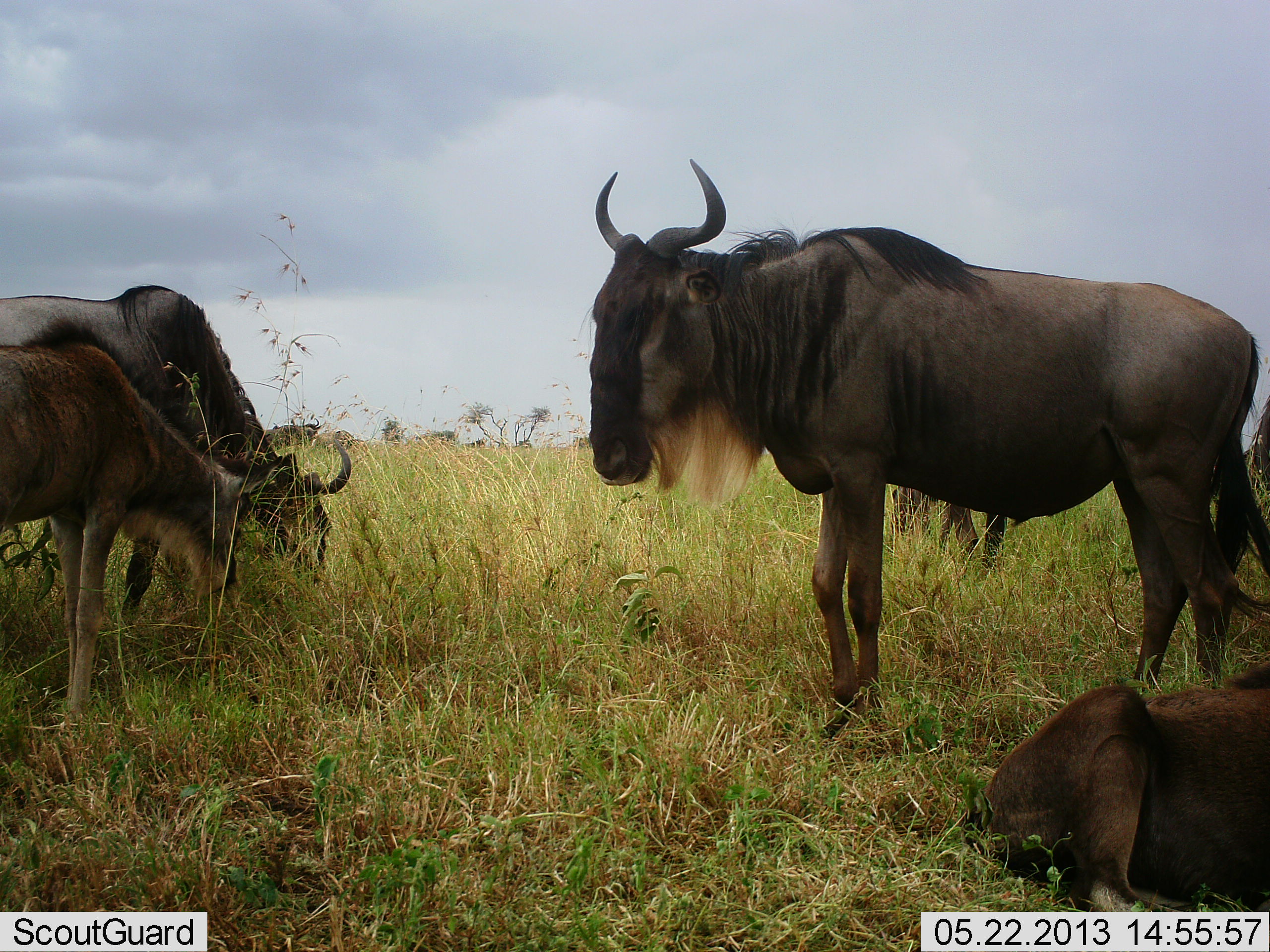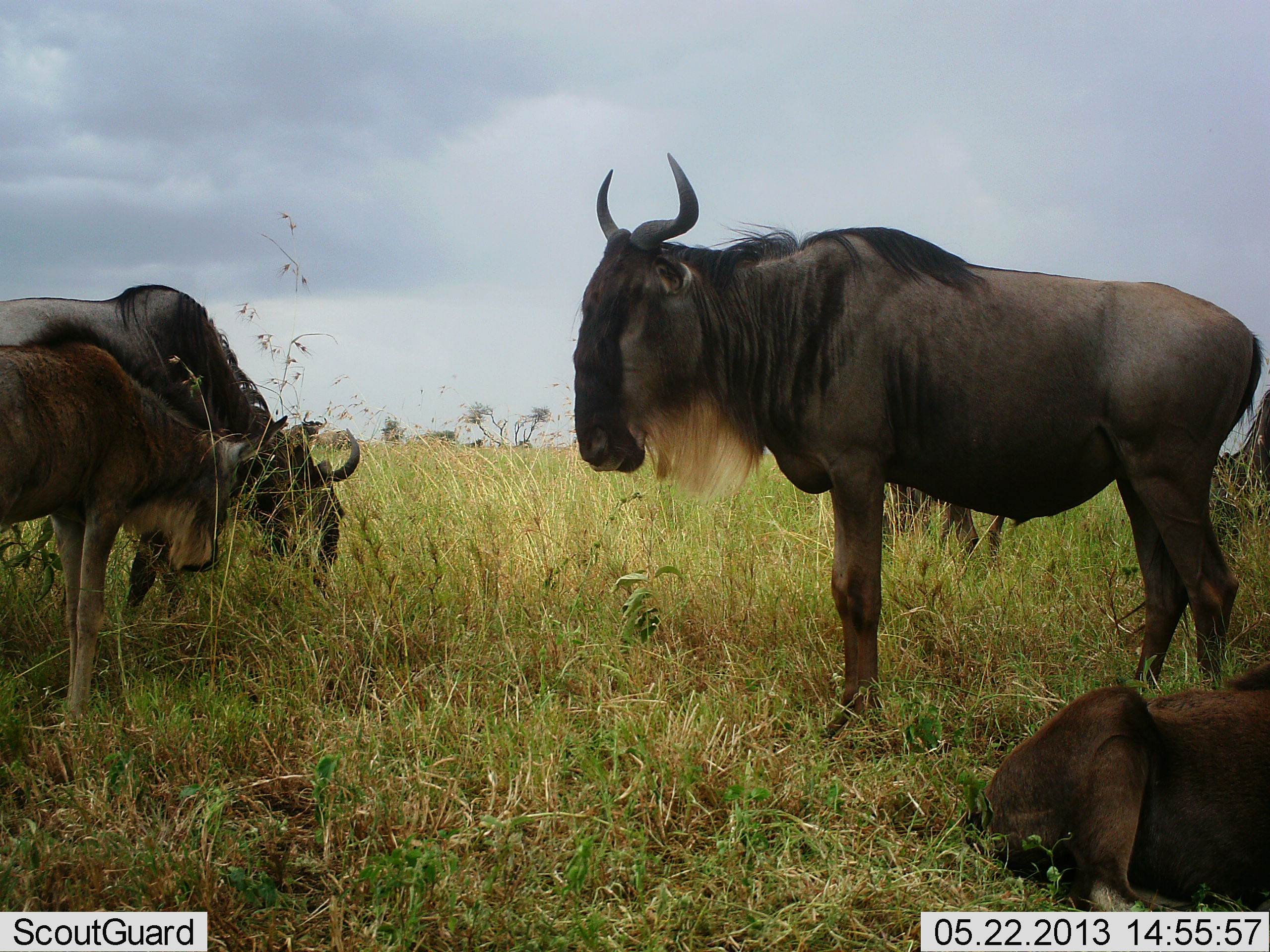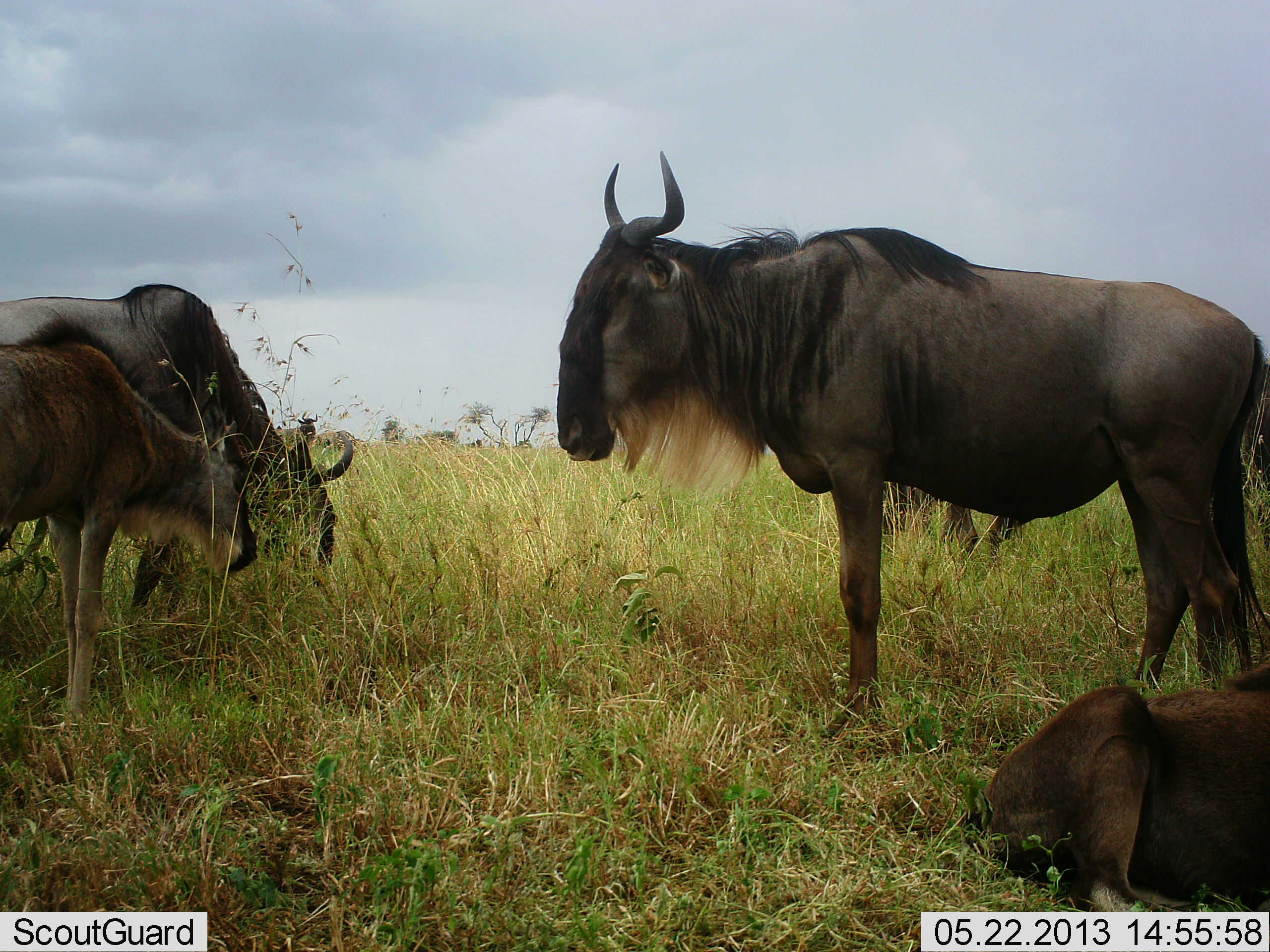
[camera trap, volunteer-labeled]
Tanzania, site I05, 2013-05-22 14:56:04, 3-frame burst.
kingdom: Animalia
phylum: Chordata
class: Mammalia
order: Artiodactyla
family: Bovidae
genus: Connochaetes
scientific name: Connochaetes taurinus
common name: blue wildebeest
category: wildebeest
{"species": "wildebeest (blue wildebeest) (Connochaetes taurinus)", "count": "5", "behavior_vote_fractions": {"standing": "90%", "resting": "80%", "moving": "0%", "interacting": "0%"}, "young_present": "50%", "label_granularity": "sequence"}